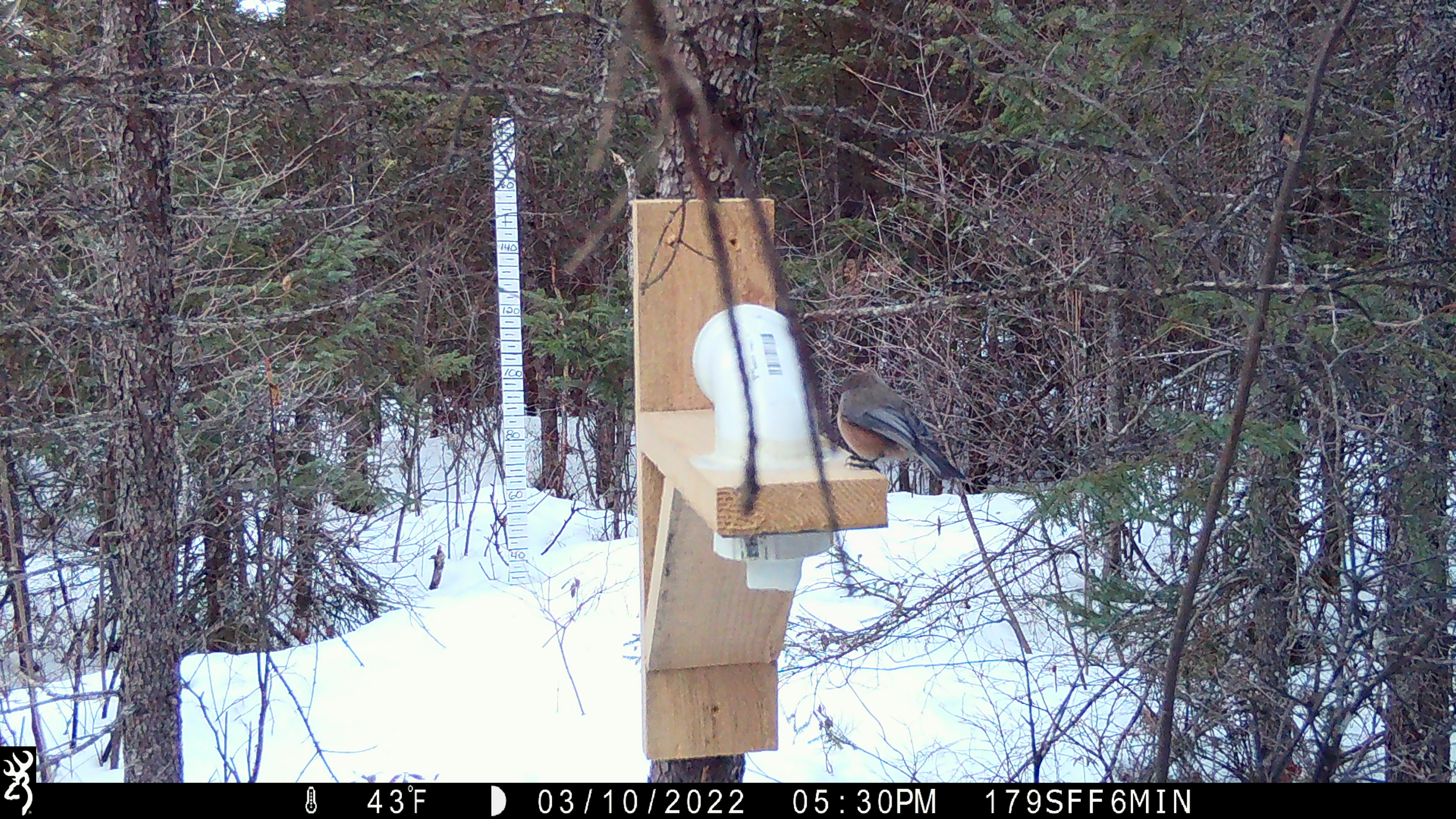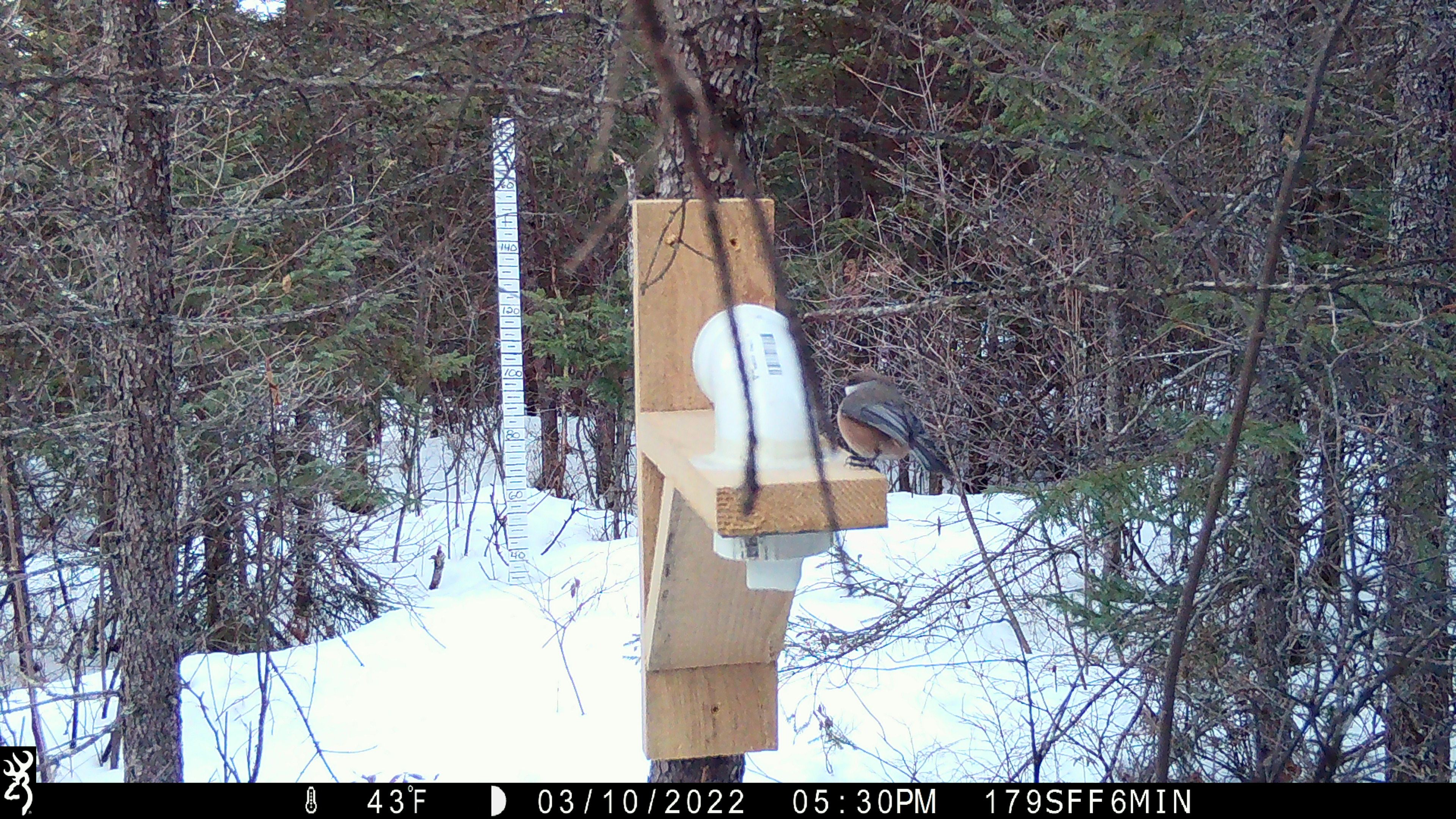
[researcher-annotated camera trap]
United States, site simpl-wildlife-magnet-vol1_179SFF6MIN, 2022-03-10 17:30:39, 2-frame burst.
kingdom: Animalia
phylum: Chordata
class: Aves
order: Passeriformes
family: Paridae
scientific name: Paridae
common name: chickadee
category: chickadee sp.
Chickadee sp. (chickadee) (Paridae).